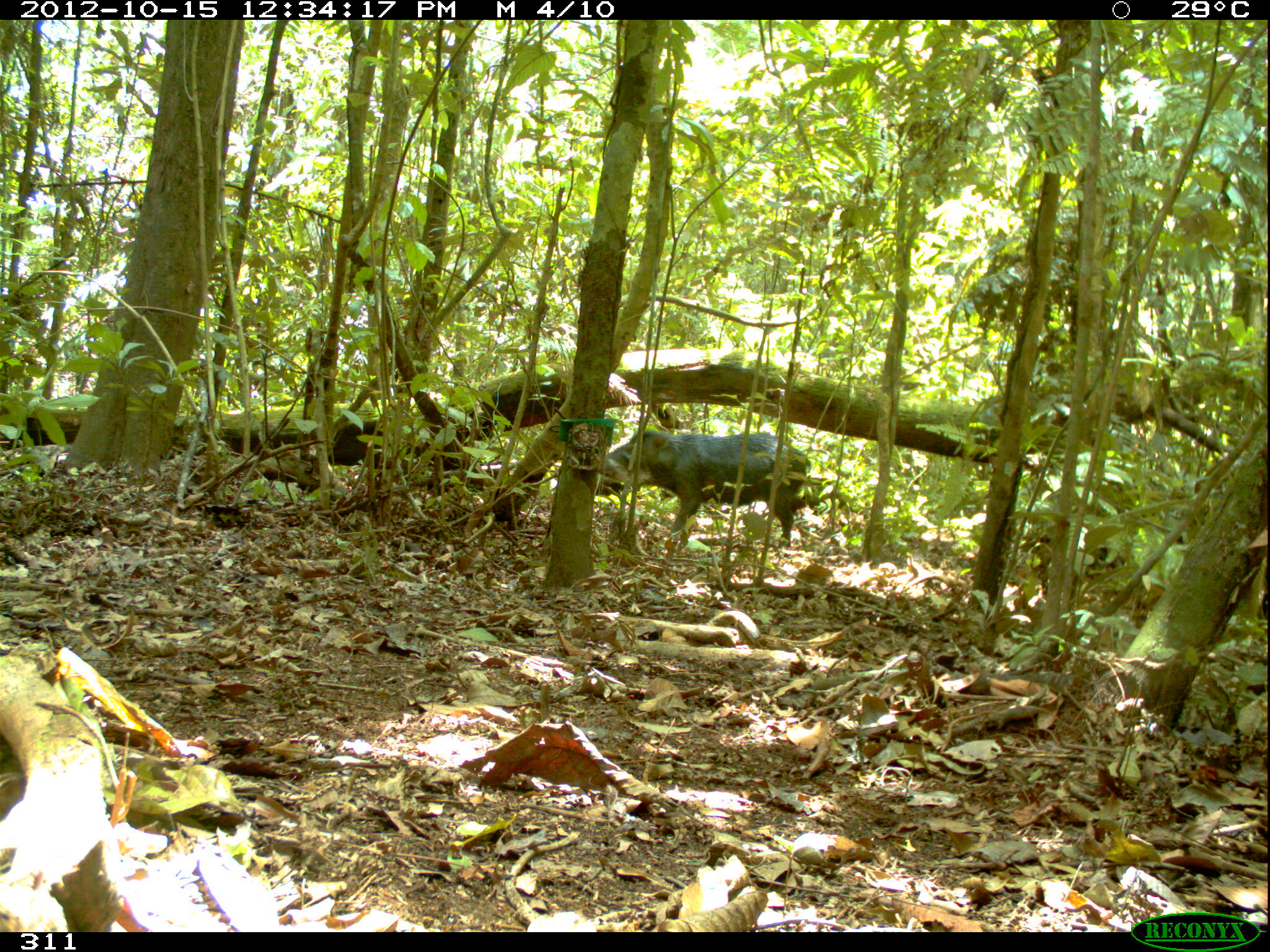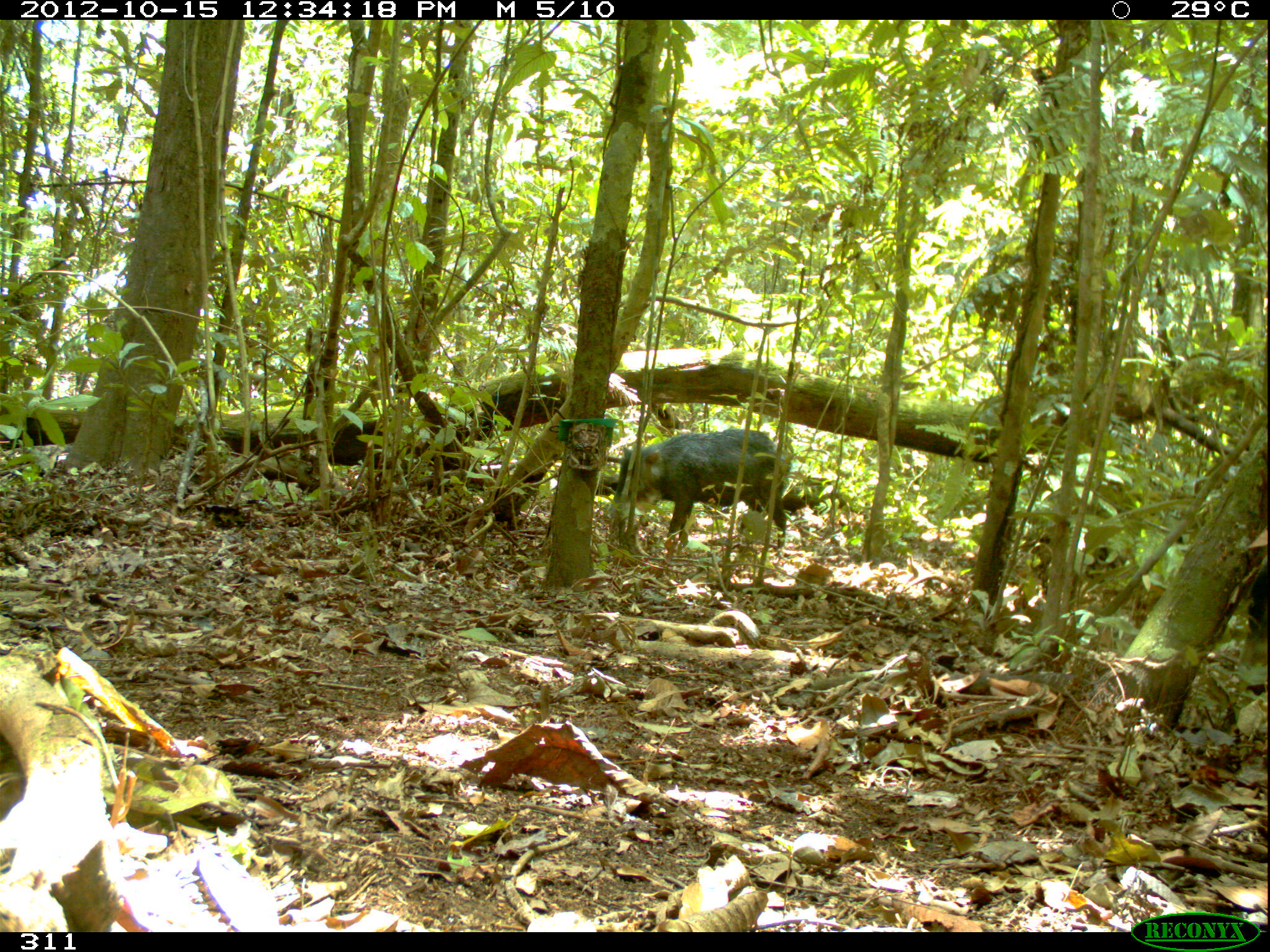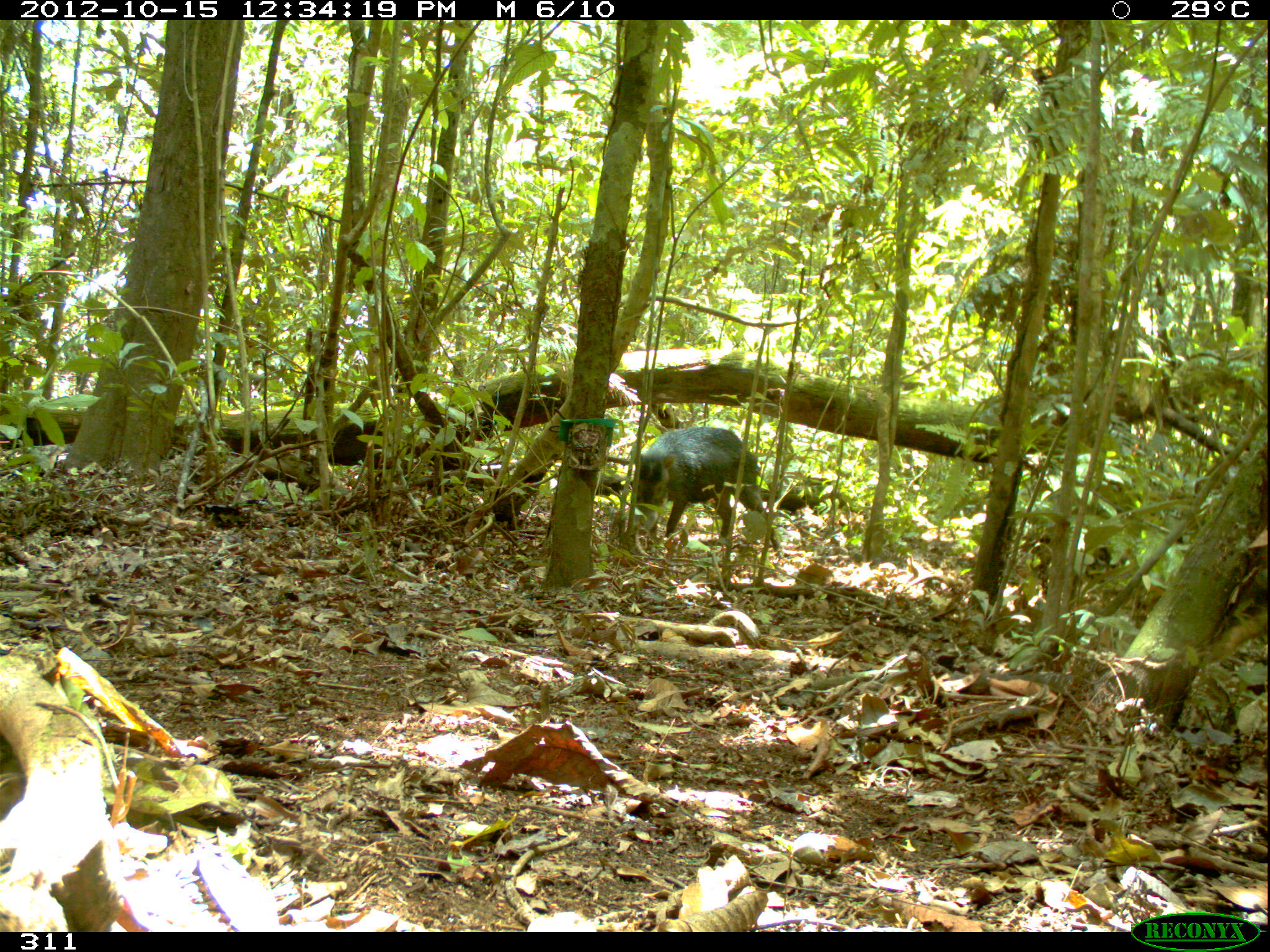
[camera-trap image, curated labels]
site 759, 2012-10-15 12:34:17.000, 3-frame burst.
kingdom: Animalia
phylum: Chordata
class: Mammalia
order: Artiodactyla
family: Tayassuidae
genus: Tayassu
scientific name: Tayassu pecari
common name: white-lipped peccary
Tayassu pecari (white-lipped peccary).